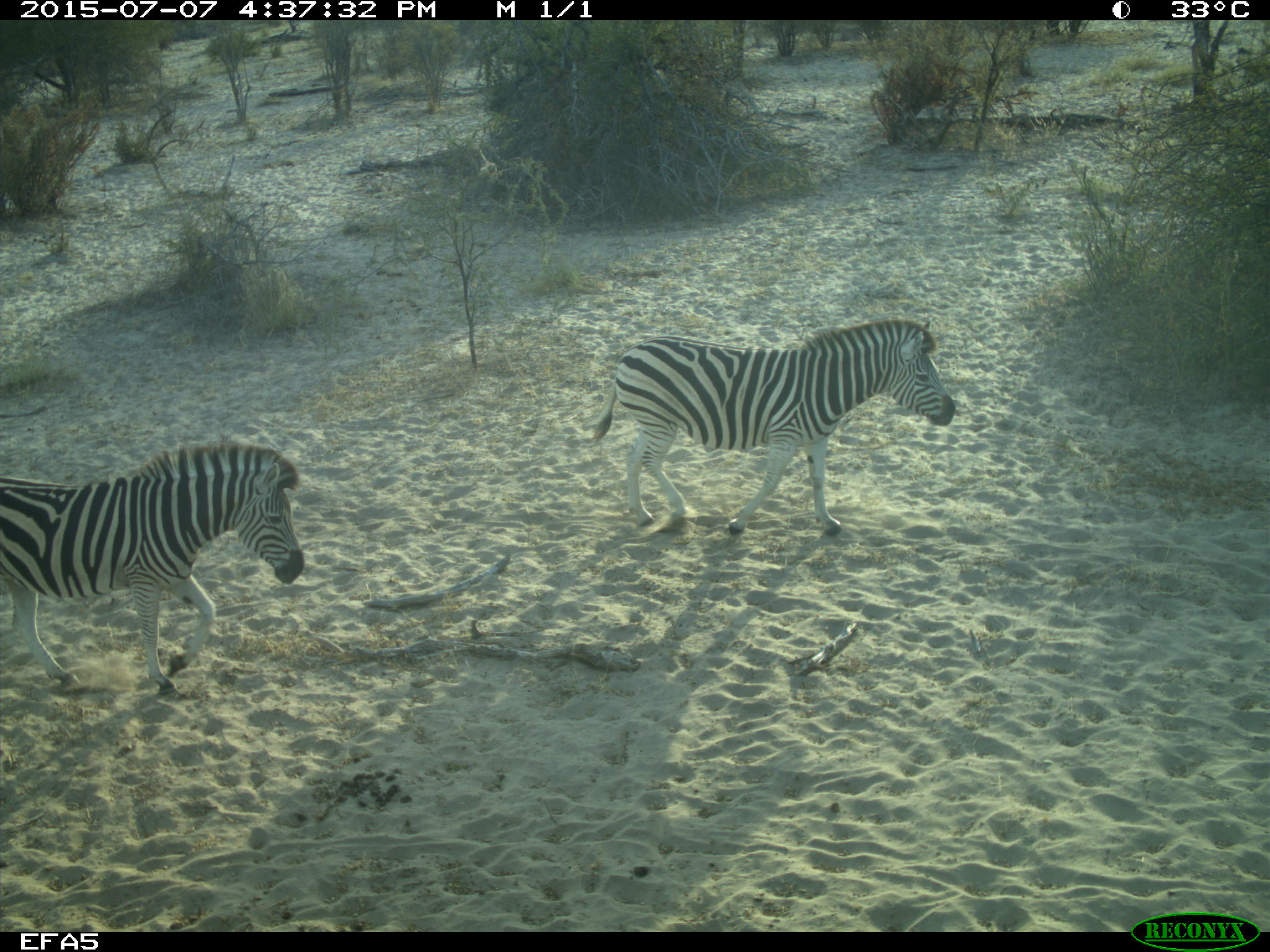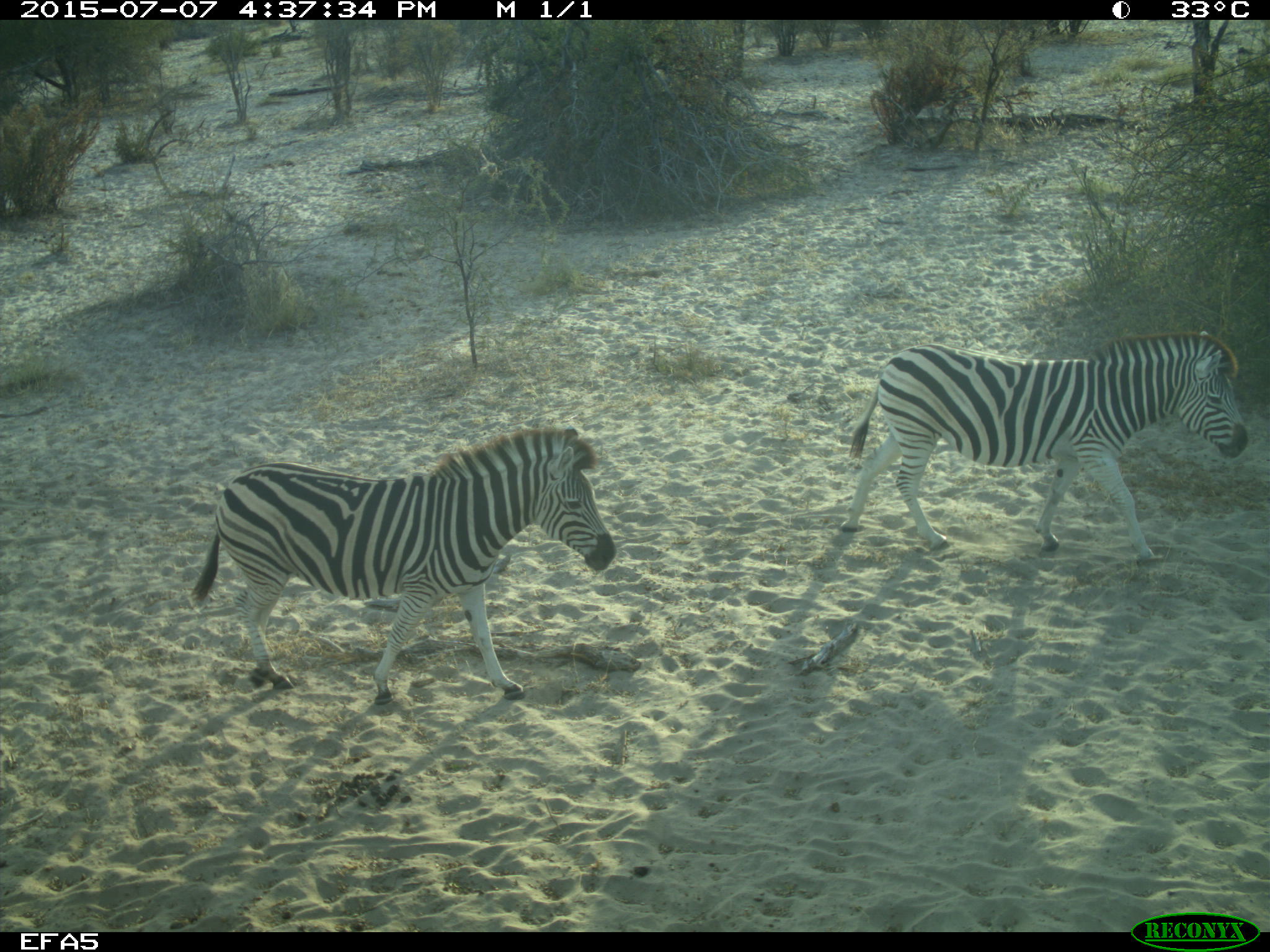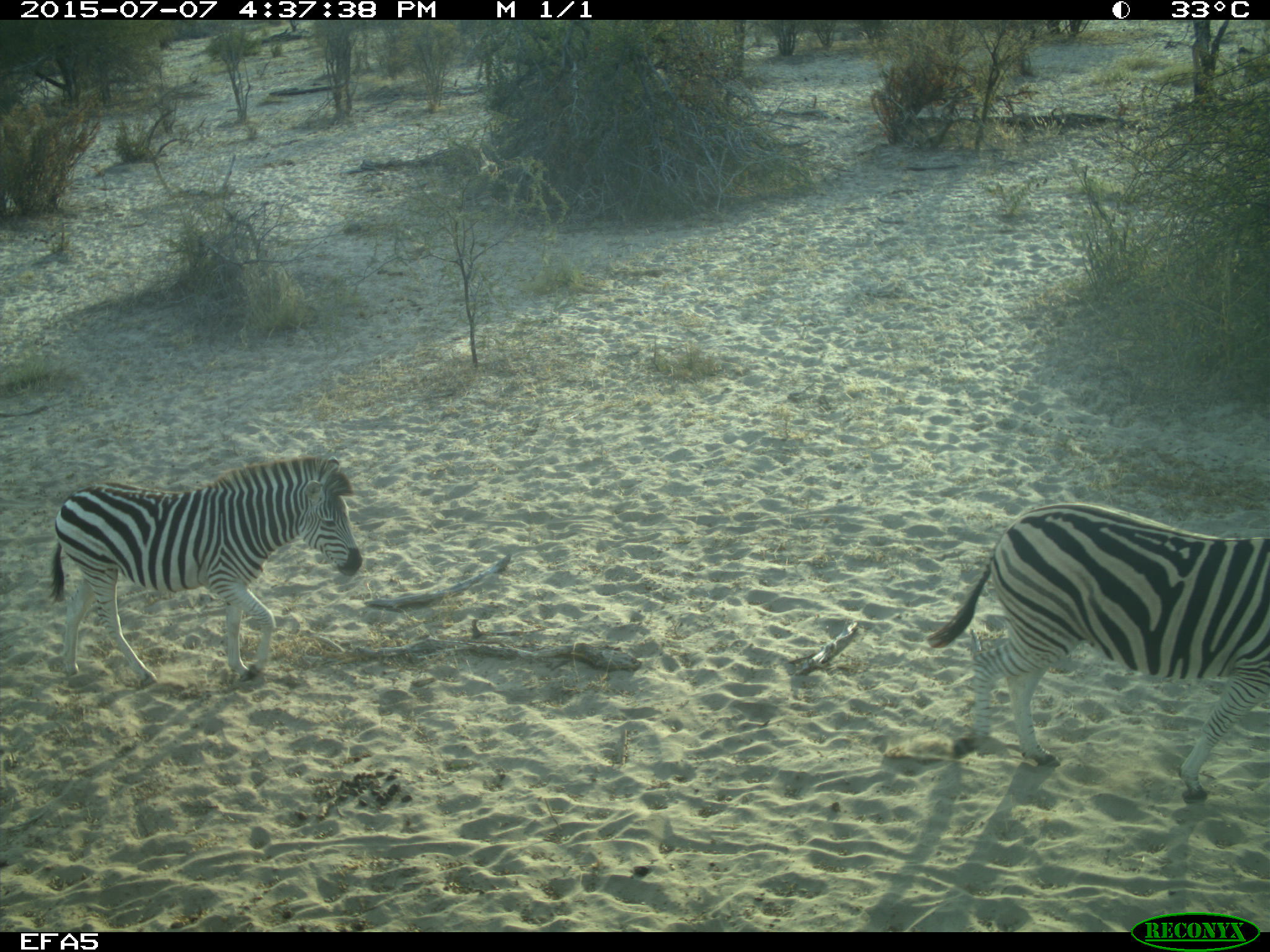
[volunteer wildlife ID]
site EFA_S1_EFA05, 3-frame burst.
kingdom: Animalia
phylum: Chordata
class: Mammalia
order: Perissodactyla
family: Equidae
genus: Equus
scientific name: Equus quagga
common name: plains zebra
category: zebraplains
Zebraplains (plains zebra) (Equus quagga), count 2. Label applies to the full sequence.